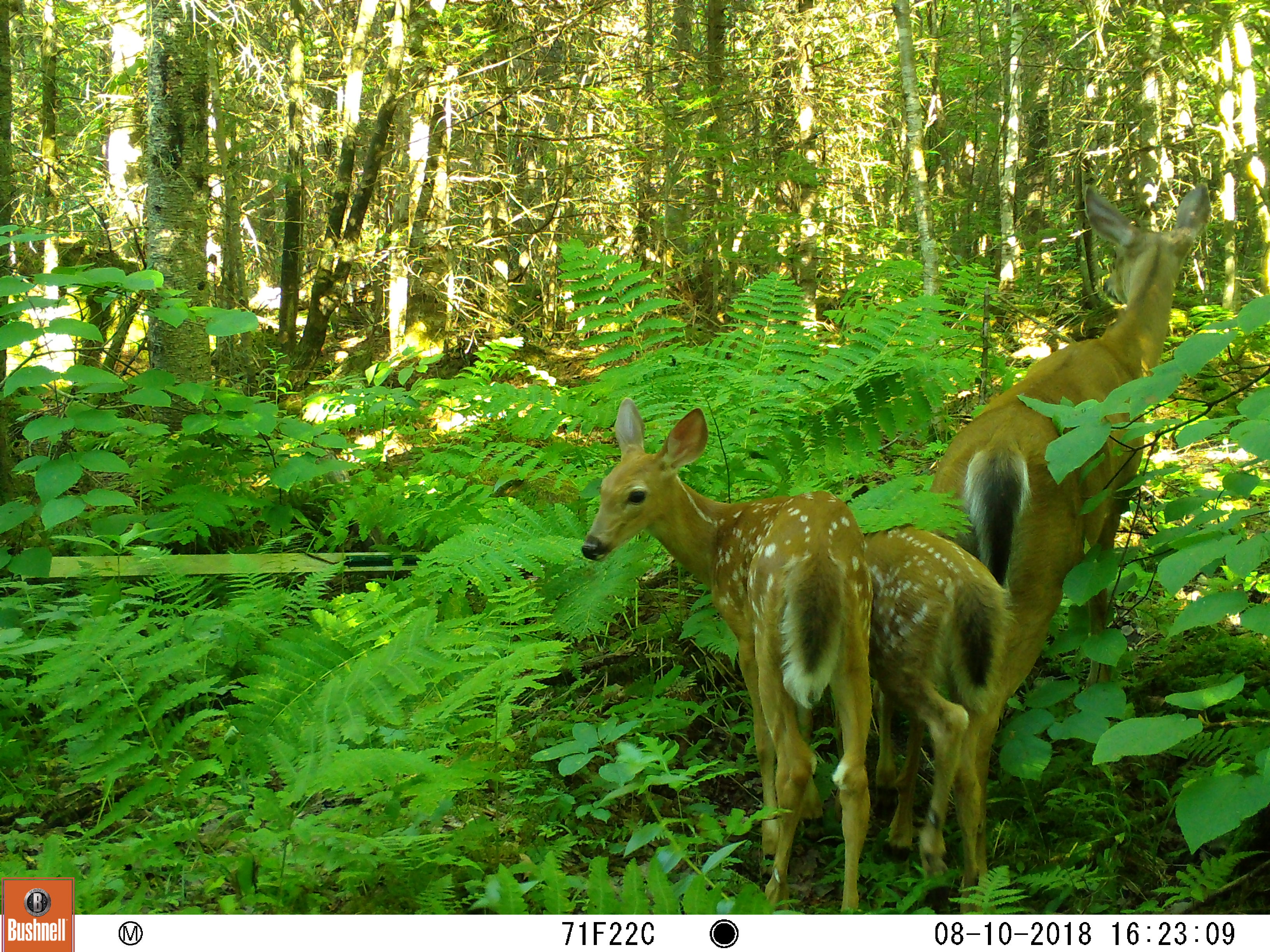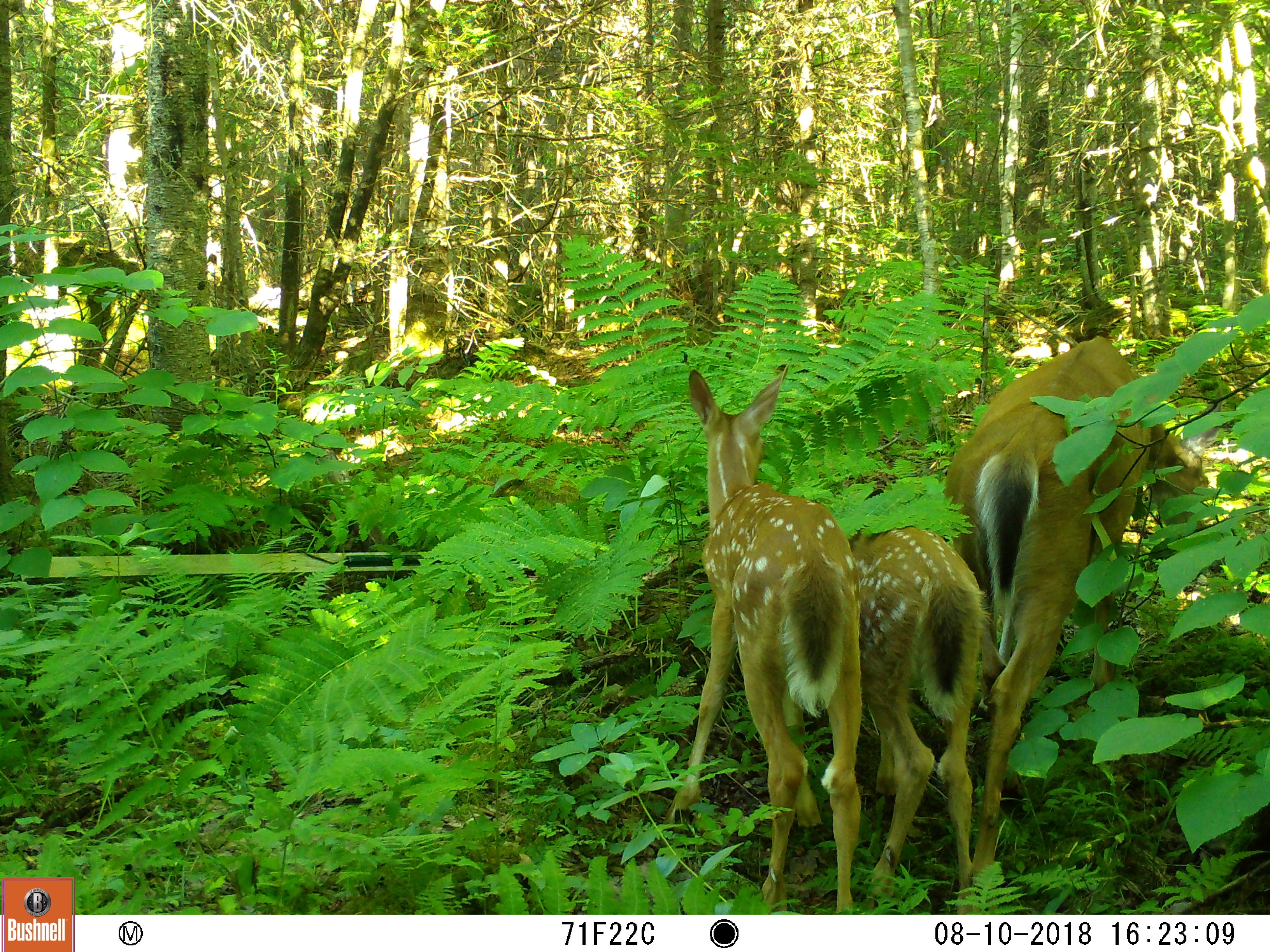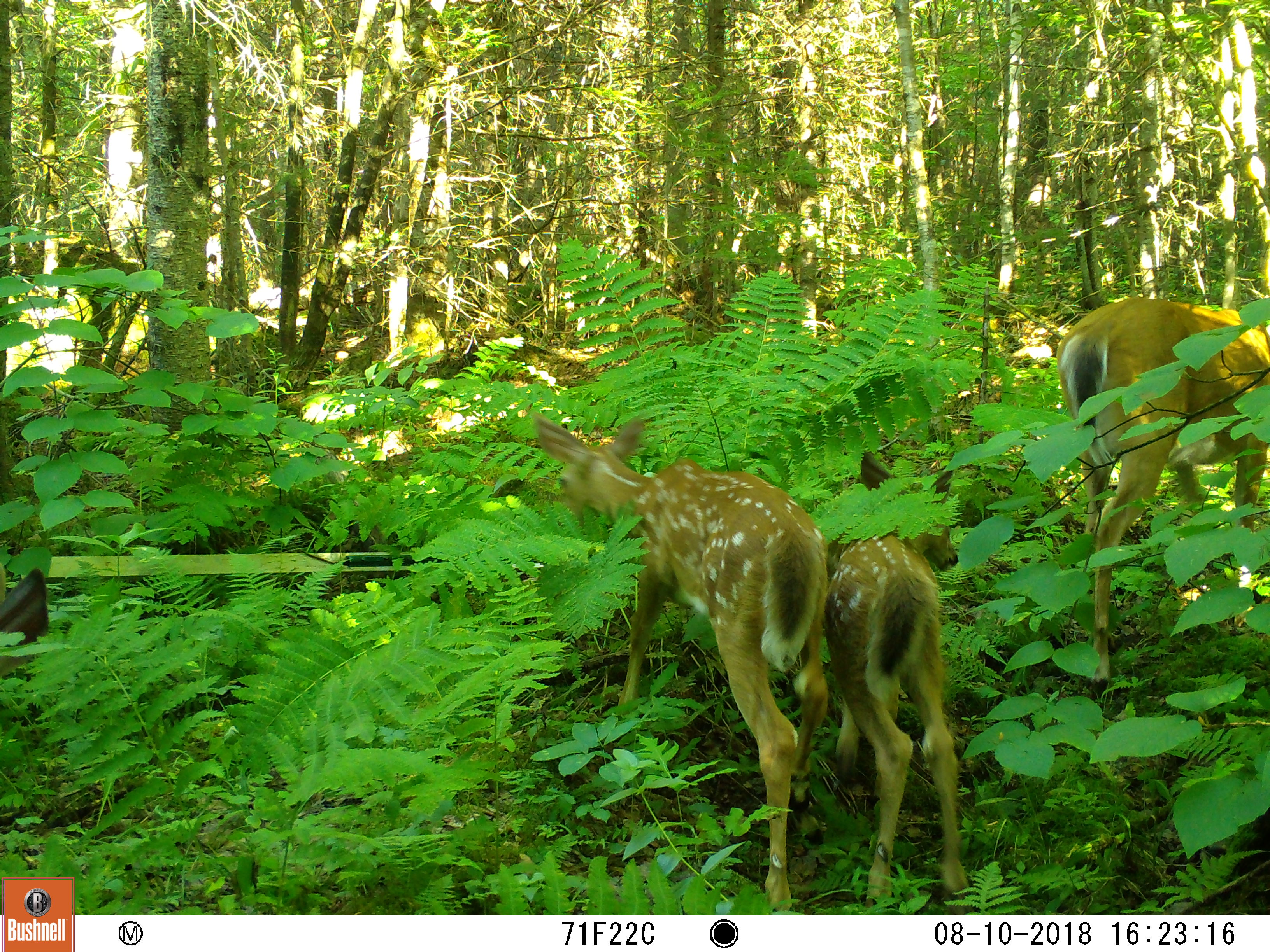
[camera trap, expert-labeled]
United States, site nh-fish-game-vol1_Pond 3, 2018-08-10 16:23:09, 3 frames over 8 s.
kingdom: Animalia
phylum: Chordata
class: Mammalia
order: Artiodactyla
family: Cervidae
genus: Odocoileus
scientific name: Odocoileus virginianus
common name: white-tailed deer